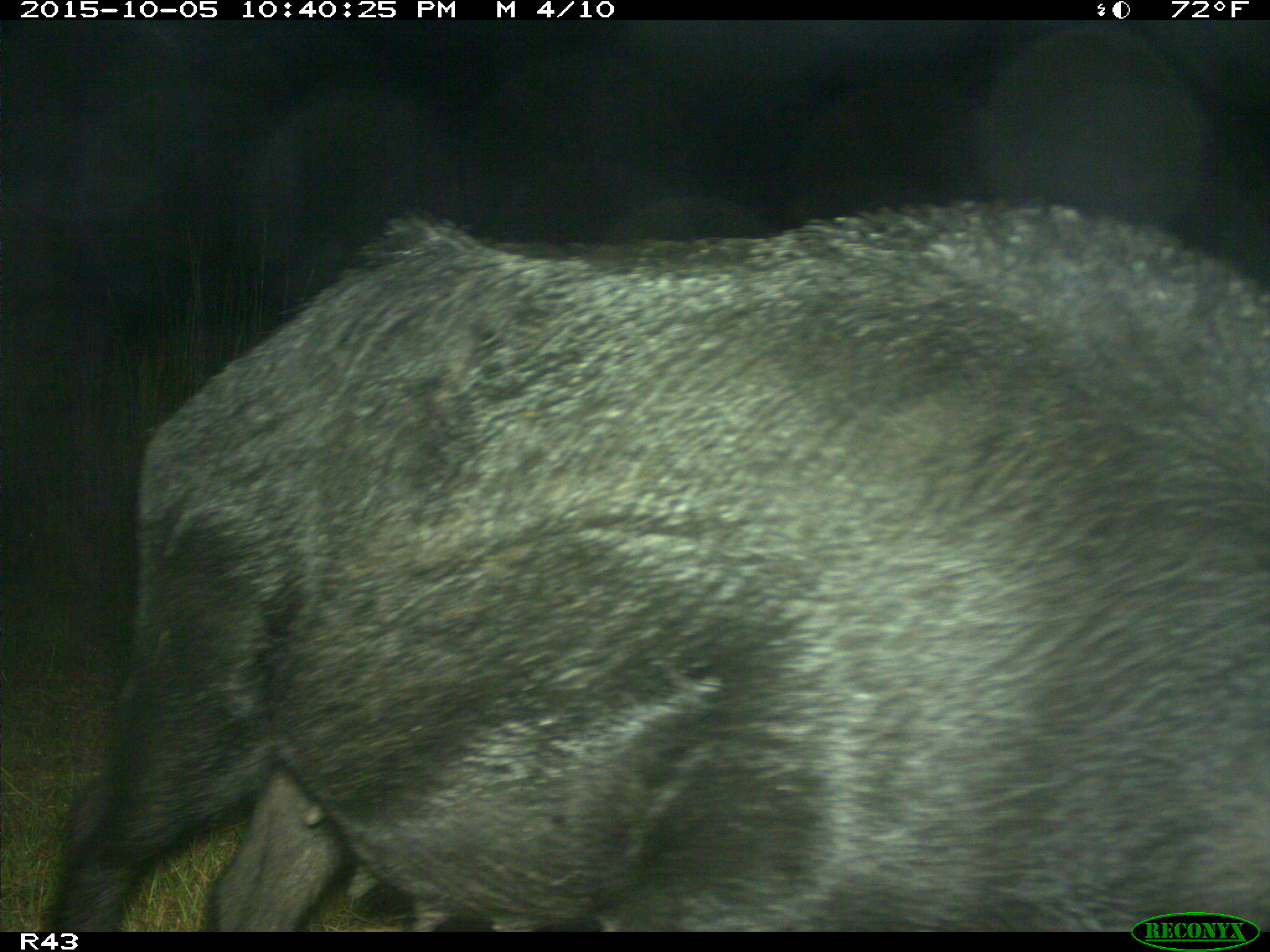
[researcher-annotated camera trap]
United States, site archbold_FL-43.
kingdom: Animalia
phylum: Chordata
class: Mammalia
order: Artiodactyla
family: Suidae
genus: Sus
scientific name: Sus scrofa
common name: wild boar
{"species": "Sus scrofa (wild boar)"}